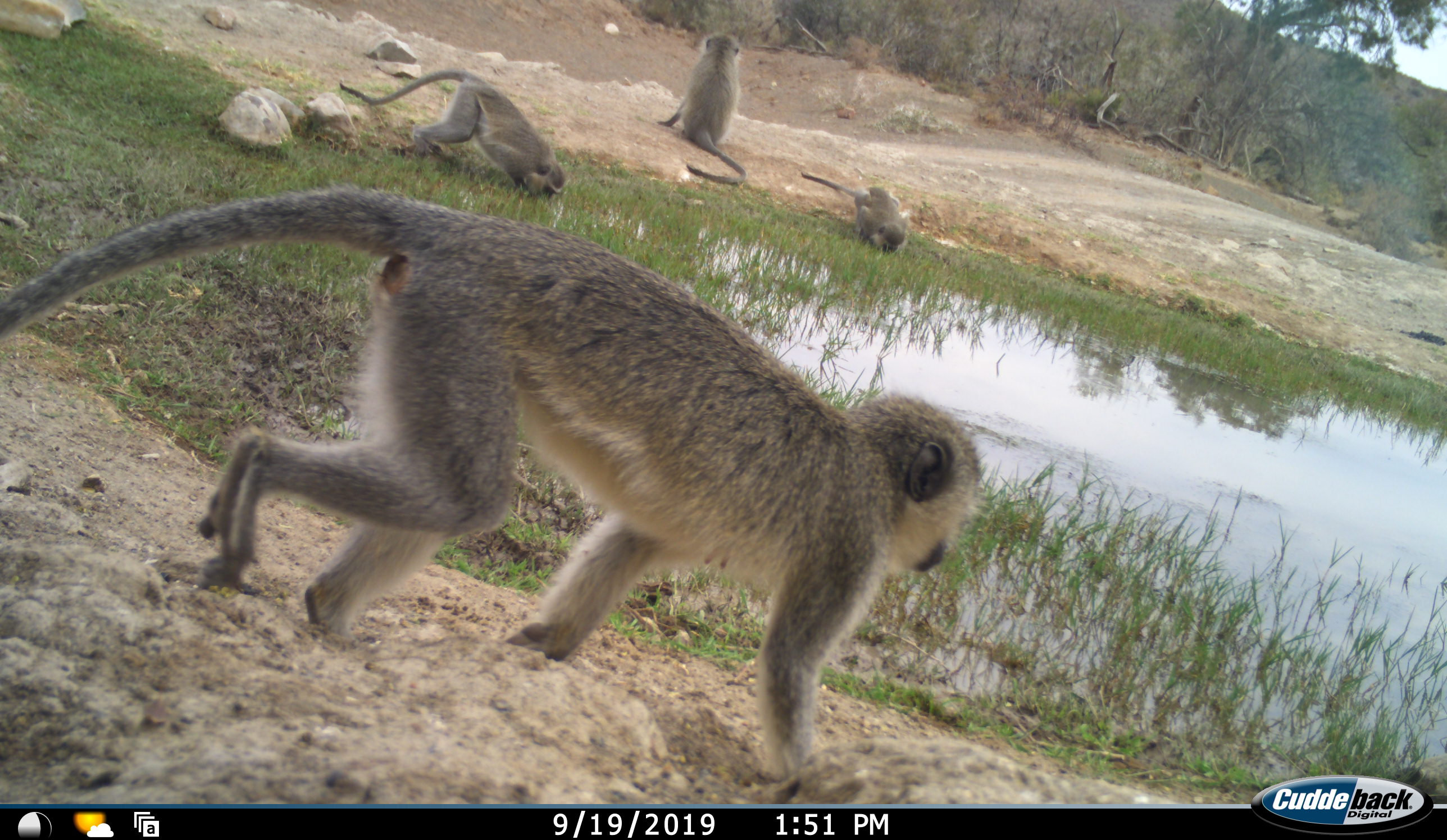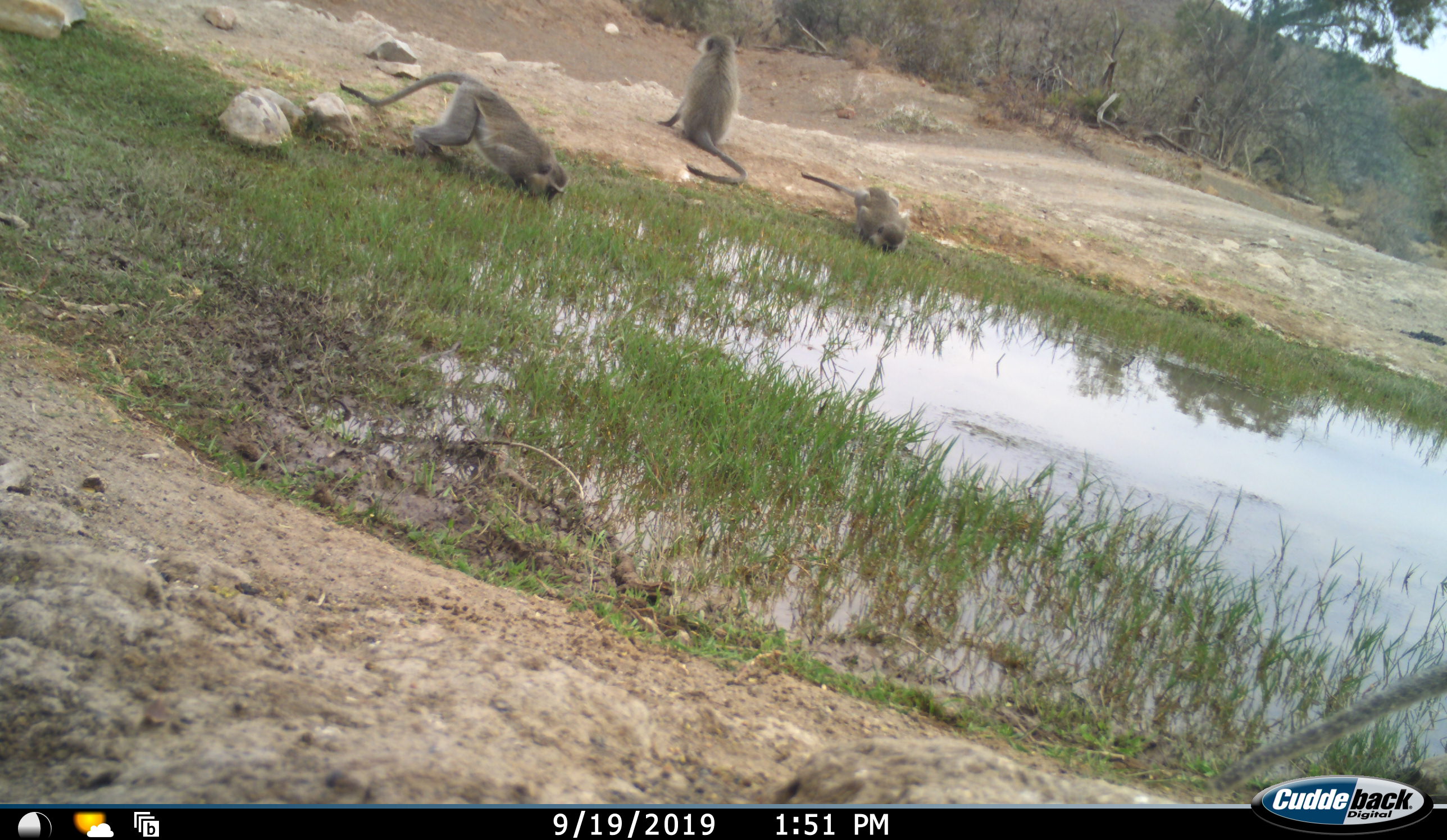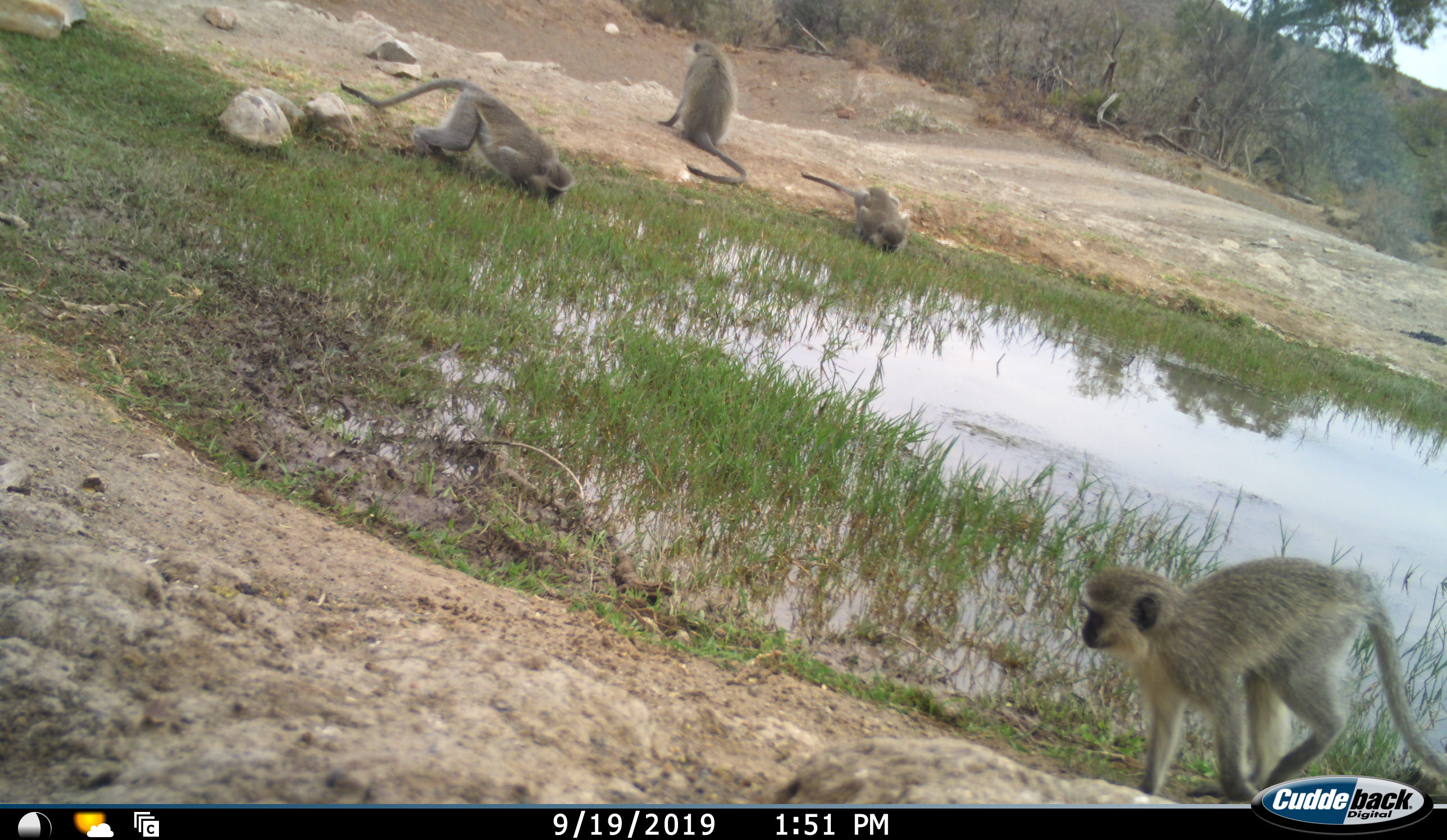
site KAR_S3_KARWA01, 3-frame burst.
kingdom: Animalia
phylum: Chordata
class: Mammalia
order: Primates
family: Cercopithecidae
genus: Chlorocebus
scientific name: Chlorocebus pygerythrus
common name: vervet monkey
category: monkeyvervet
Monkeyvervet (vervet monkey) (Chlorocebus pygerythrus), count 4. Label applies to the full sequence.